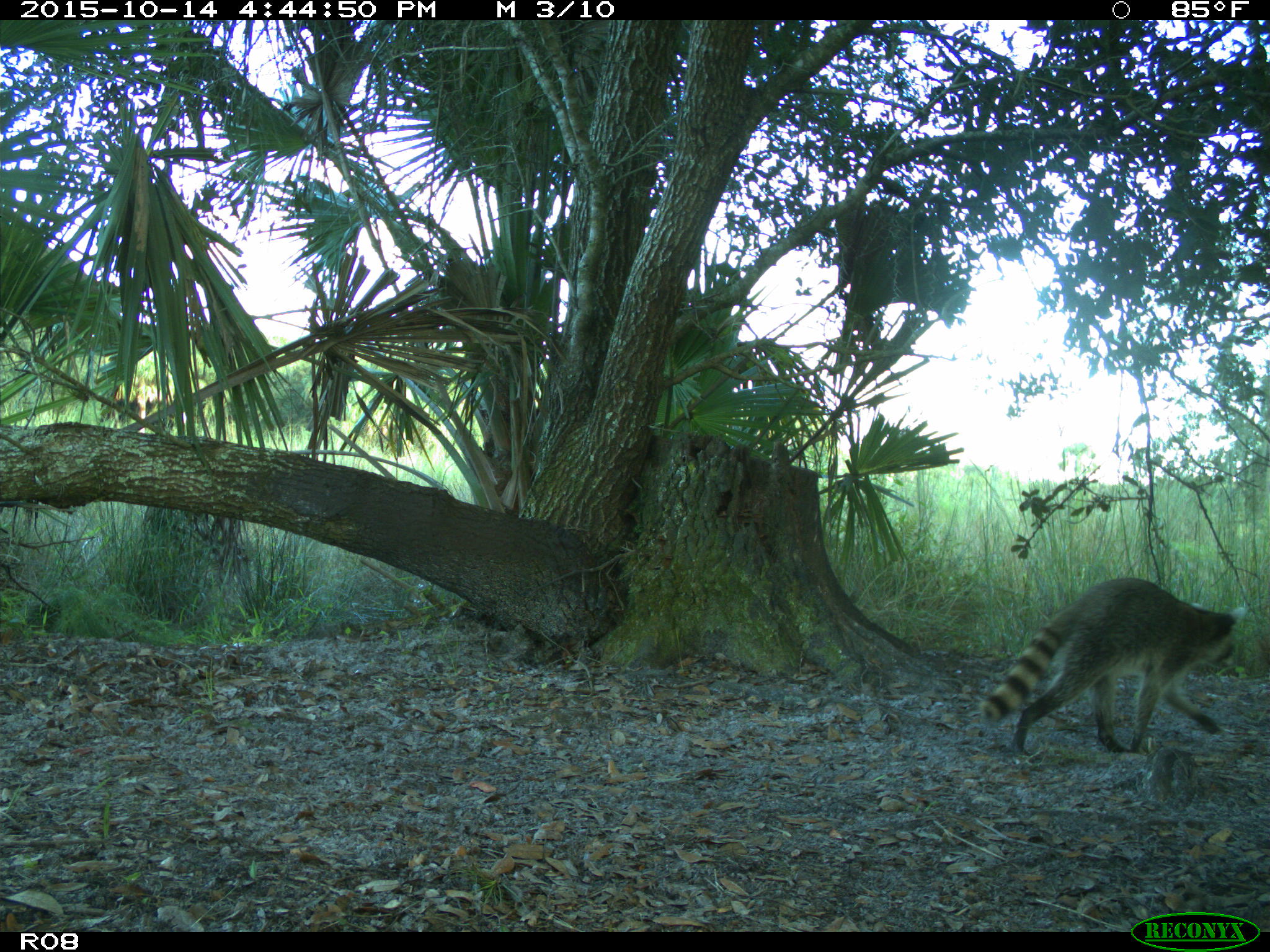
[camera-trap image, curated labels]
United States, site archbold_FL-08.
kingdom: Animalia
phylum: Chordata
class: Mammalia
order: Carnivora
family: Procyonidae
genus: Procyon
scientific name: Procyon lotor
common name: common raccoon